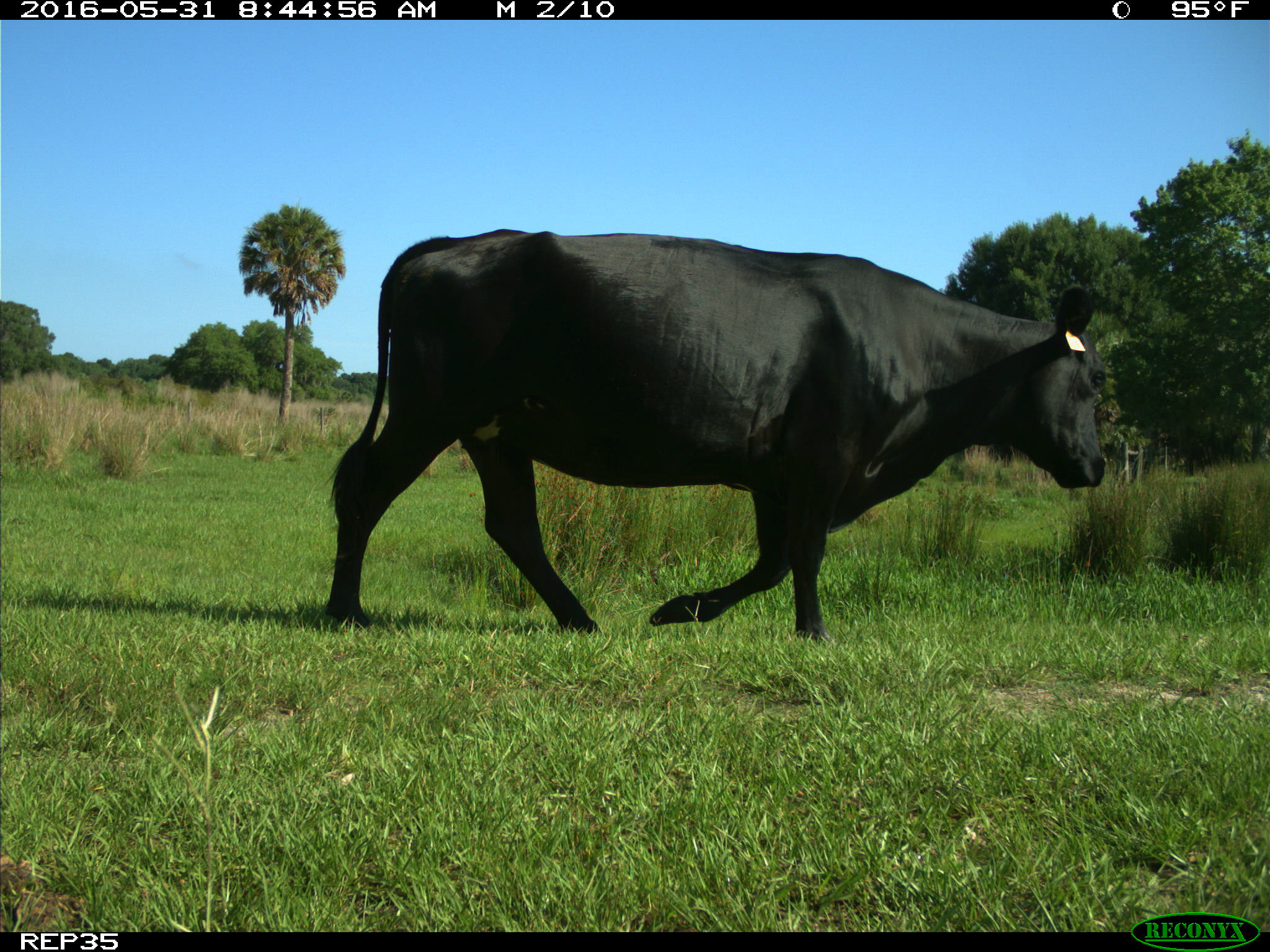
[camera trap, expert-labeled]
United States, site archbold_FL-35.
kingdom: Animalia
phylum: Chordata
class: Mammalia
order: Artiodactyla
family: Bovidae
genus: Bos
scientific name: Bos taurus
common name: domestic cow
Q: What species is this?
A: Bos taurus (domestic cow).